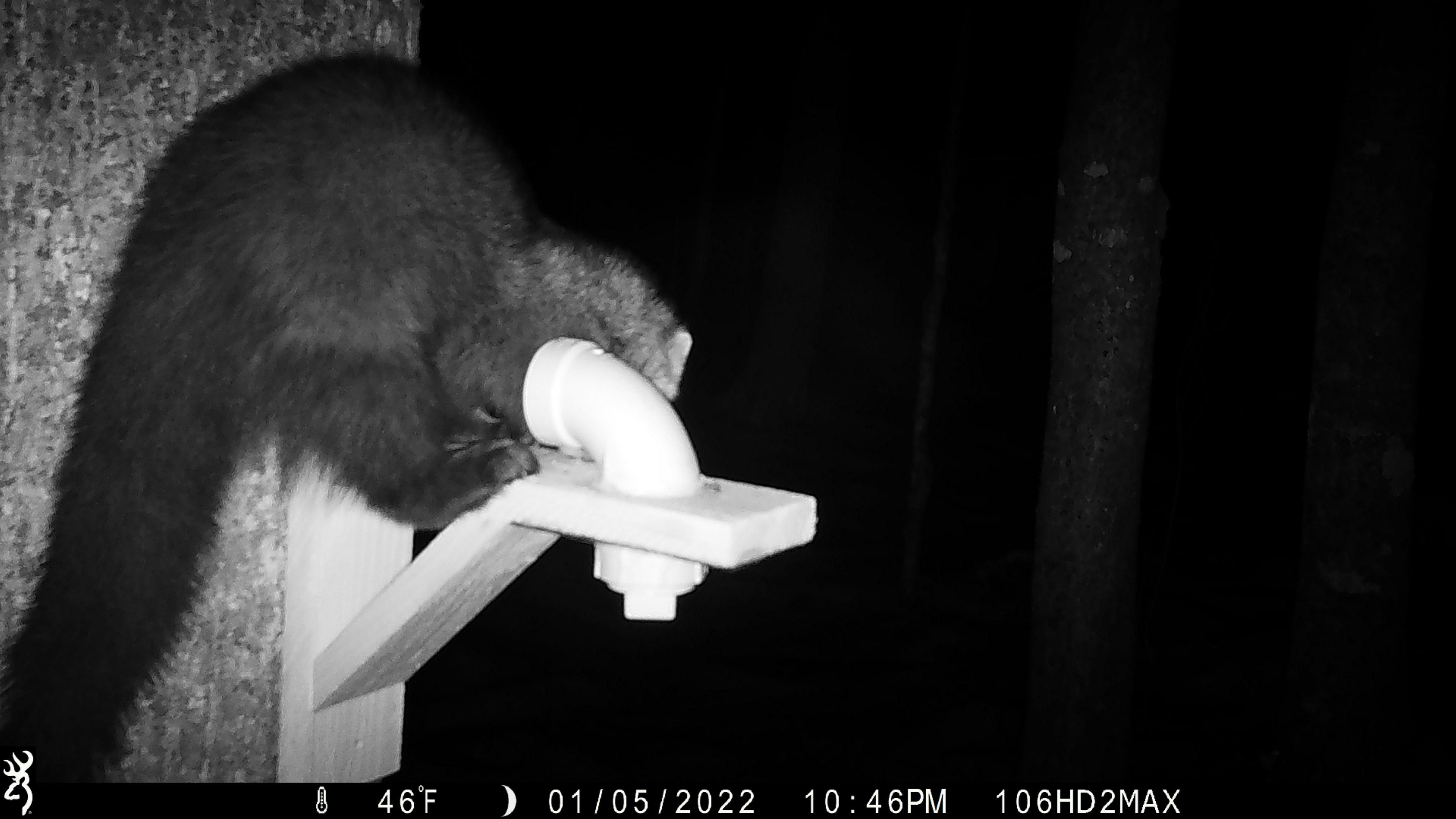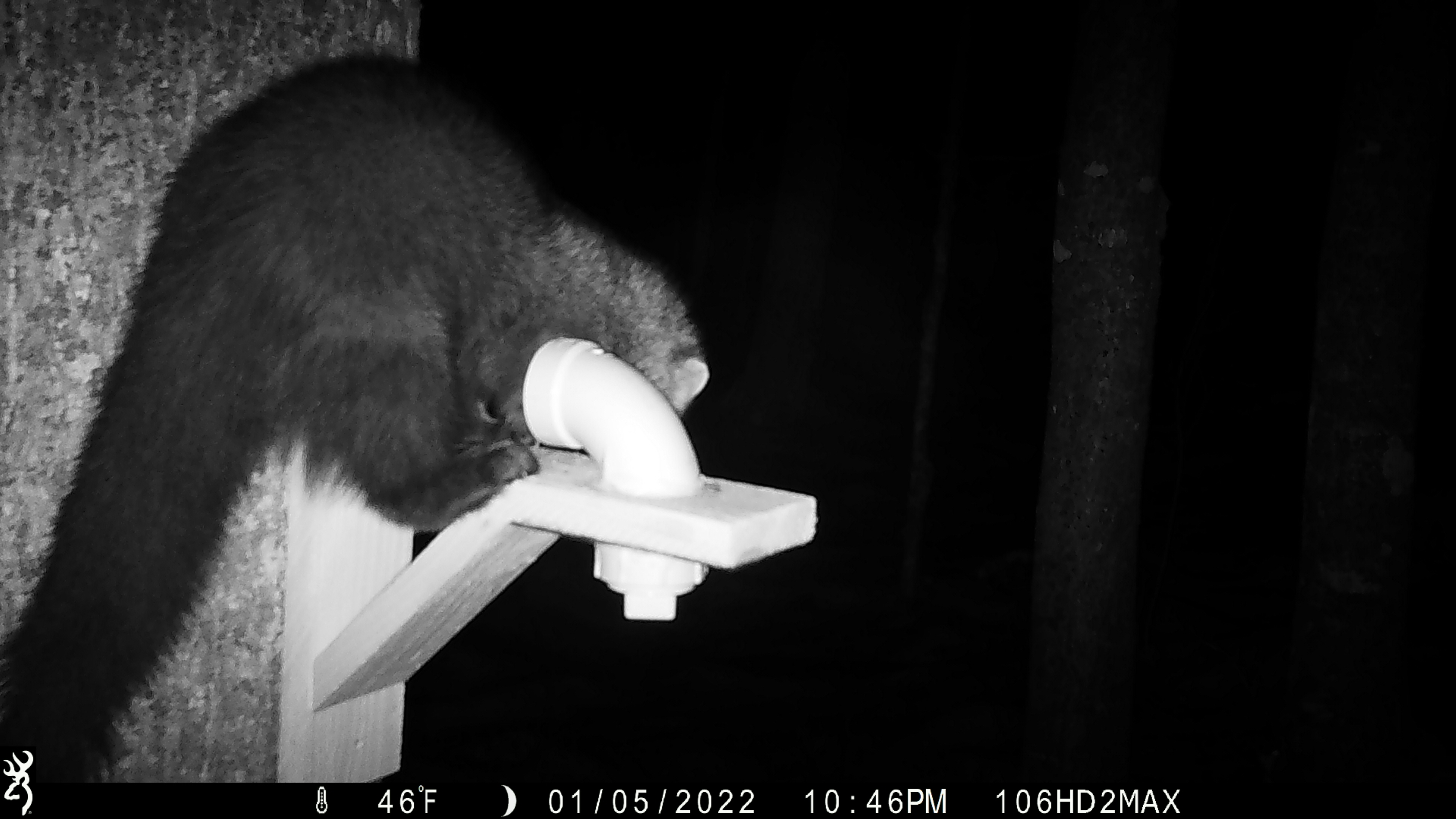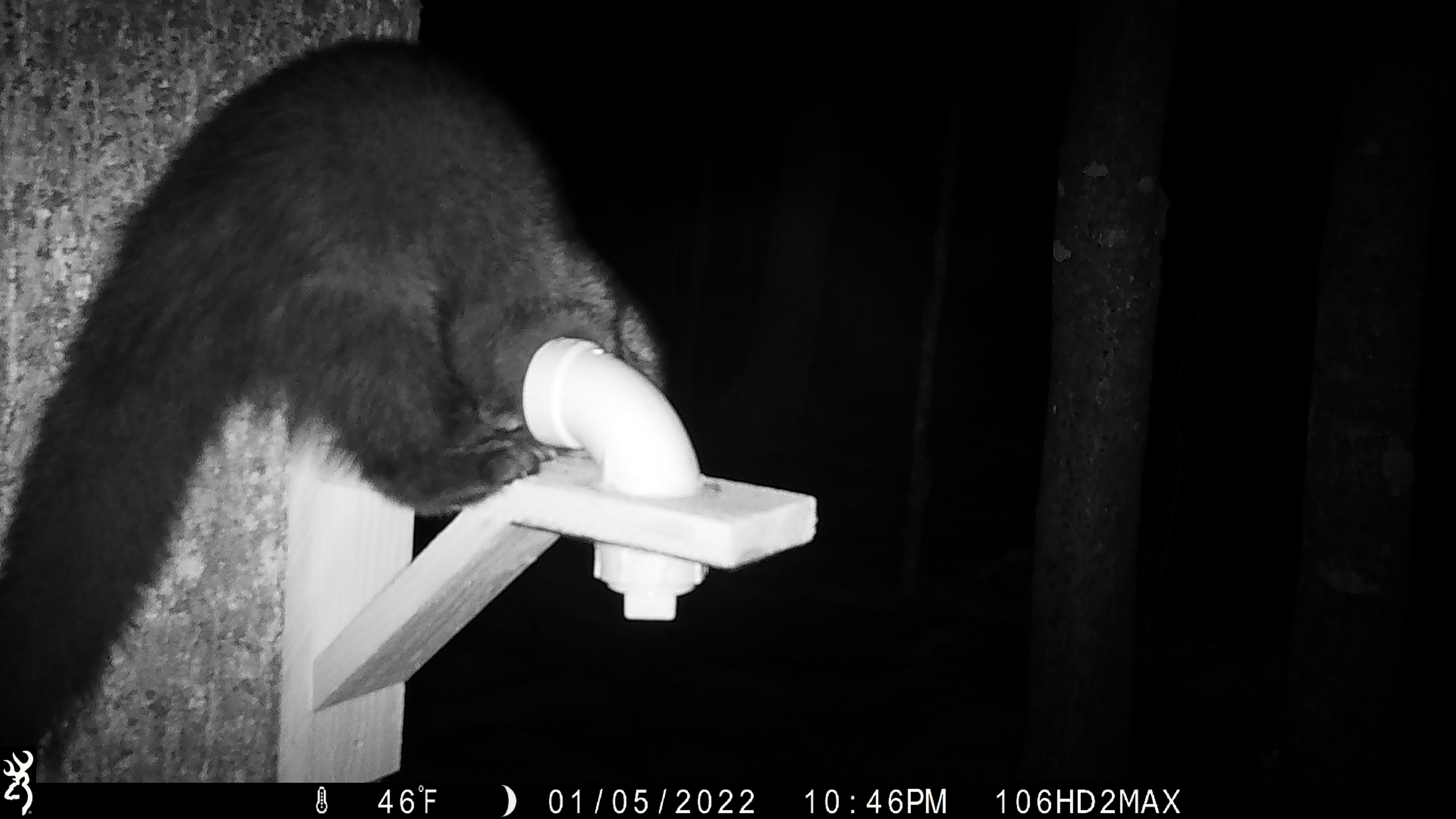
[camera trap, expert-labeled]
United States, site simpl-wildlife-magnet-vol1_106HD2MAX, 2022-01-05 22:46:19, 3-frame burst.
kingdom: Animalia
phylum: Chordata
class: Mammalia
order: Carnivora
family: Mustelidae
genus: Pekania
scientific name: Pekania pennanti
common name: fisher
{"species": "fisher (Pekania pennanti)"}